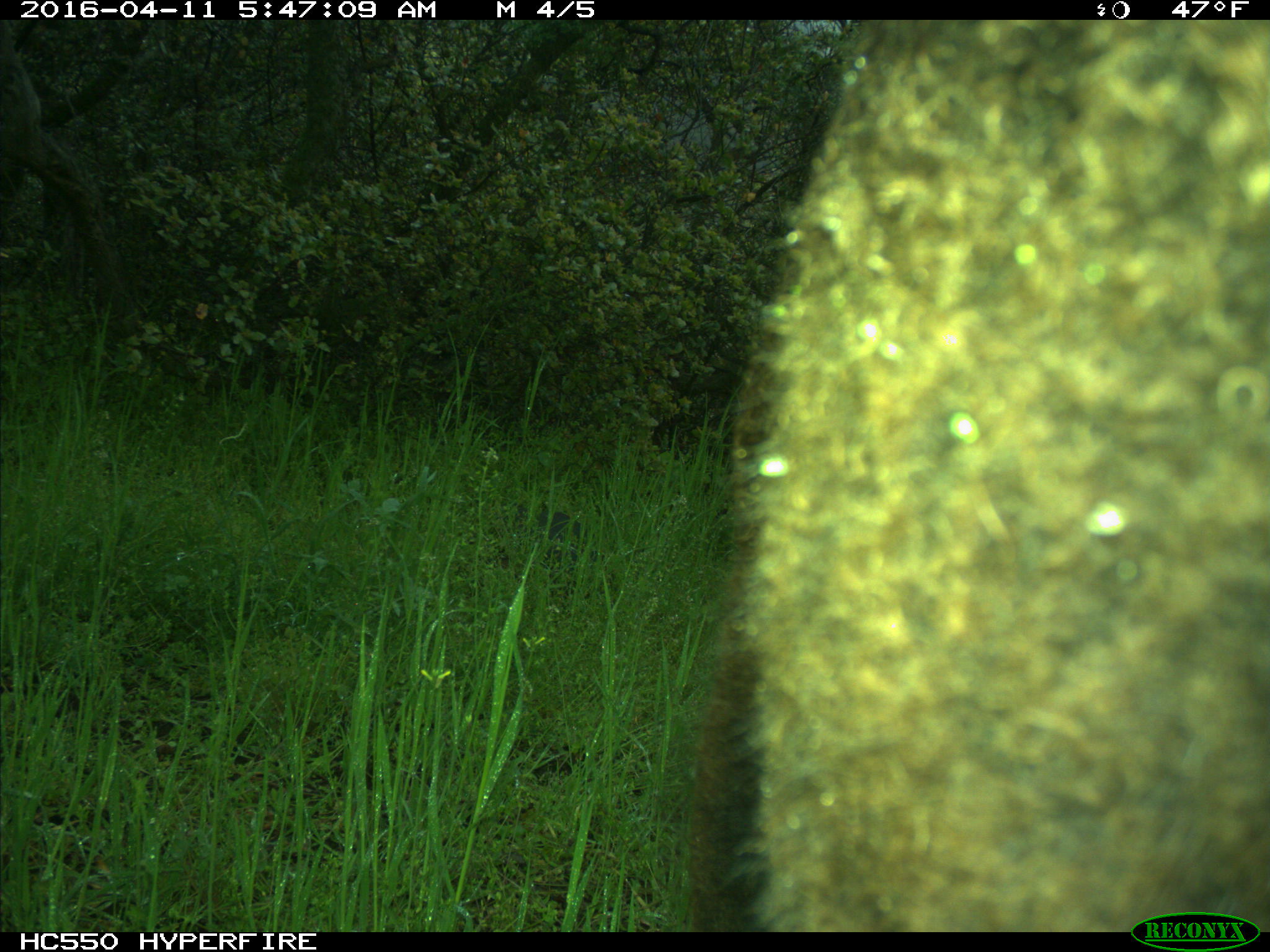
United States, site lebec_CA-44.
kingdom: Animalia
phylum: Chordata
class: Mammalia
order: Artiodactyla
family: Bovidae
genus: Bos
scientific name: Bos taurus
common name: domestic cow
Bos taurus (domestic cow).